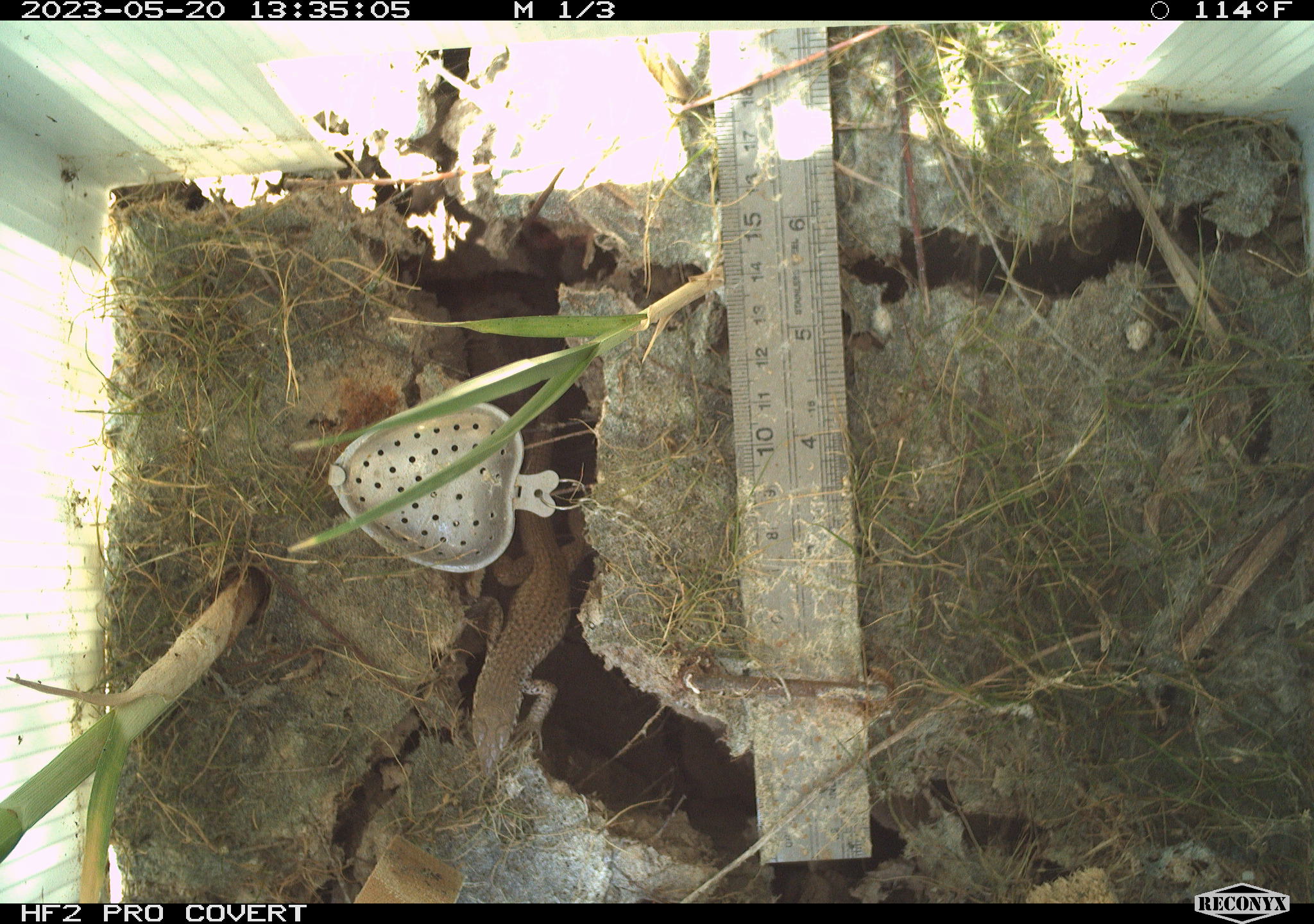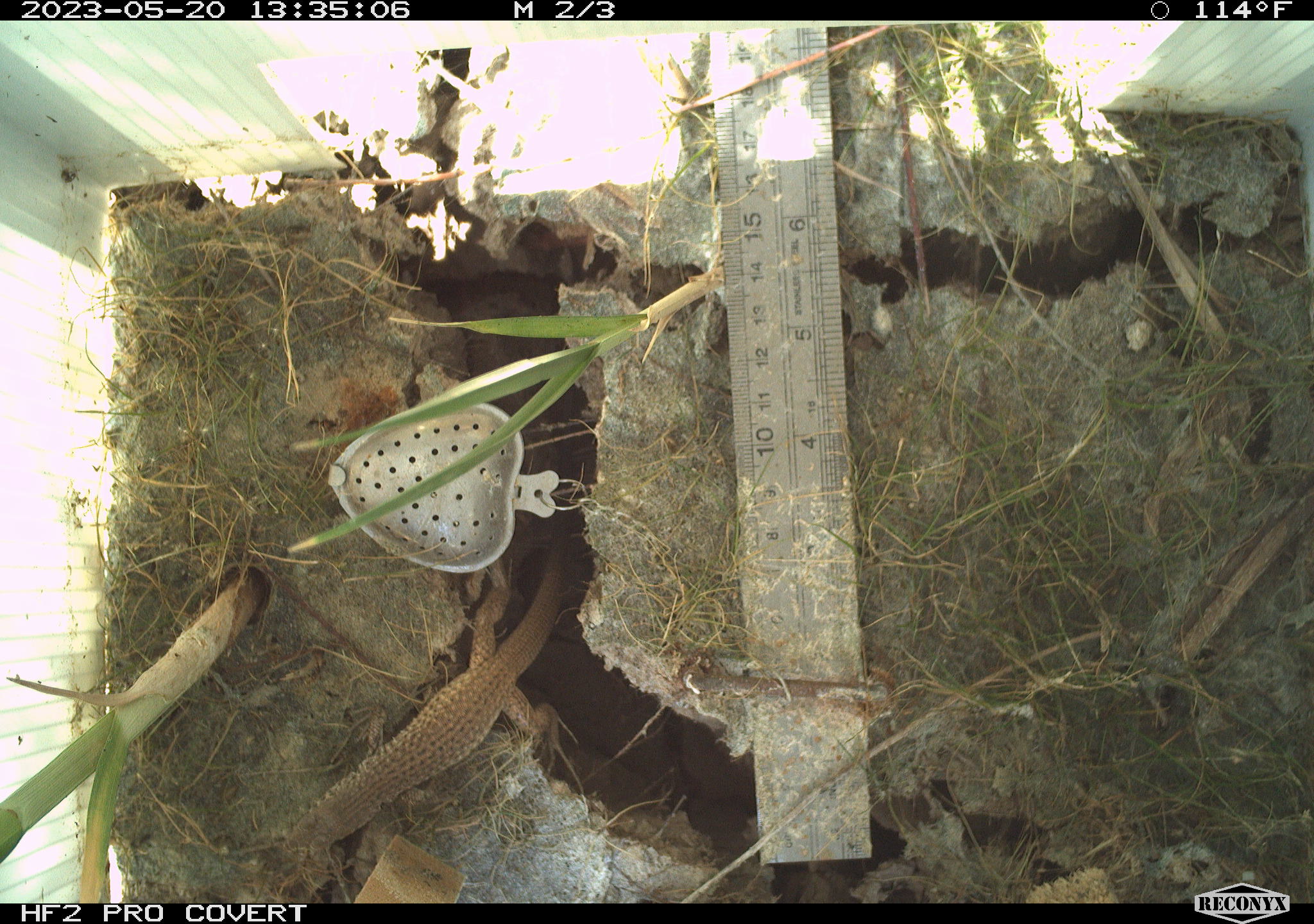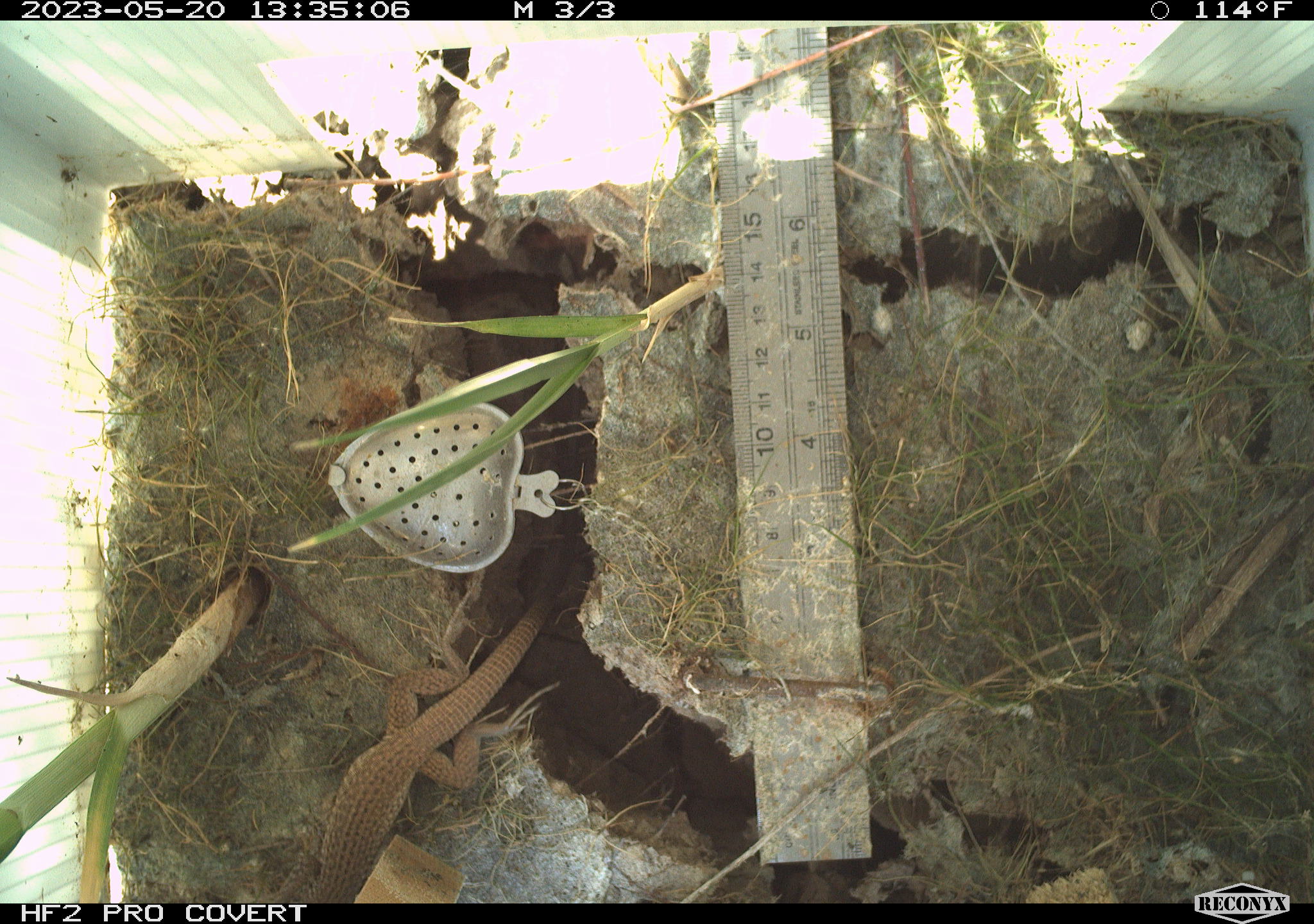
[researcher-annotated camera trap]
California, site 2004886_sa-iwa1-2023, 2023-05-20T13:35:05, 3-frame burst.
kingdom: Animalia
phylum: Chordata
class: Reptilia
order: Squamata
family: Teiidae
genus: Aspidoscelis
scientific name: Aspidoscelis tigris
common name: western whiptail